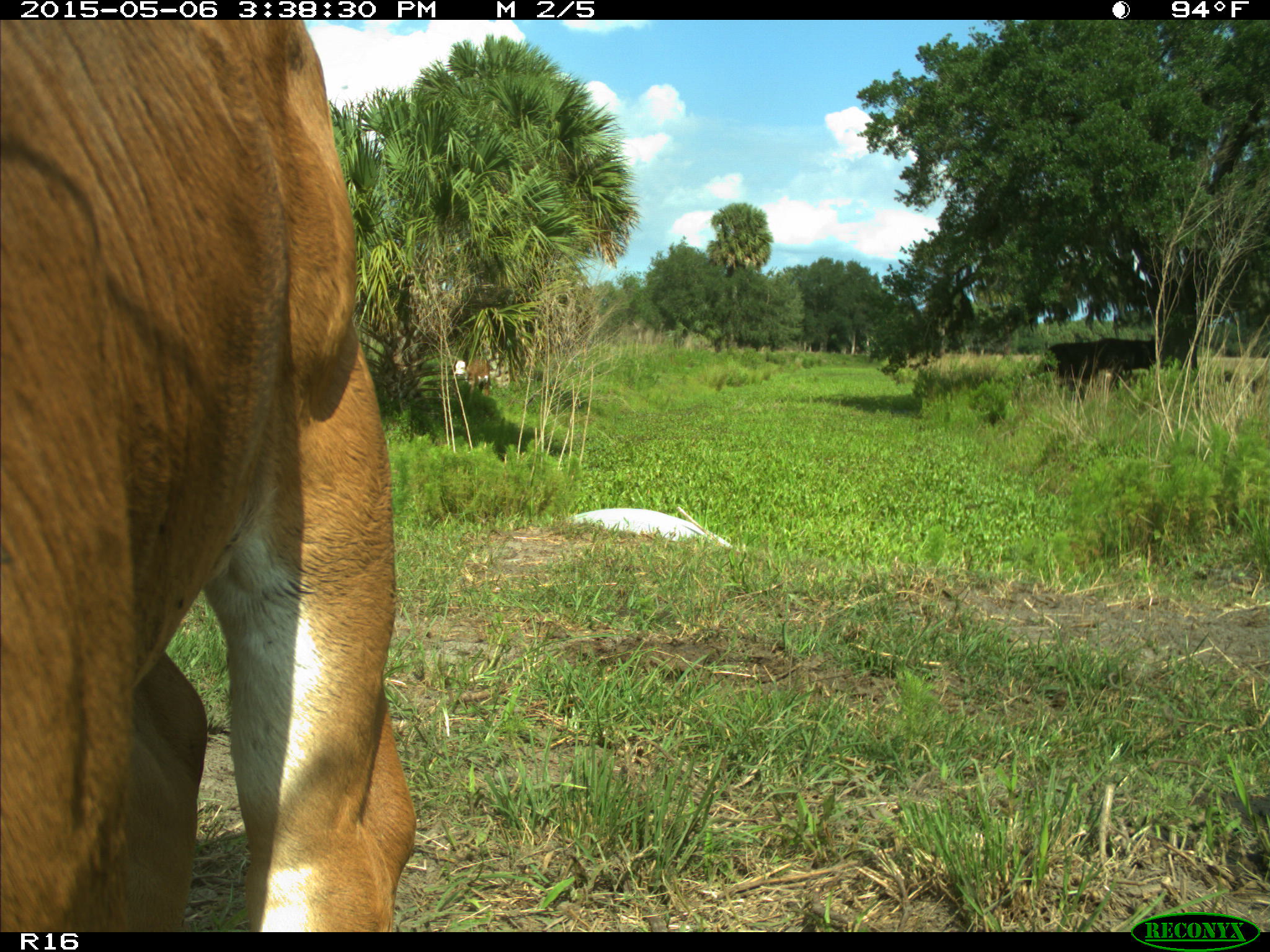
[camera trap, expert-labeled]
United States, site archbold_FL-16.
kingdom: Animalia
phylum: Chordata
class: Mammalia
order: Artiodactyla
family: Bovidae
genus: Bos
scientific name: Bos taurus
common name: domestic cow